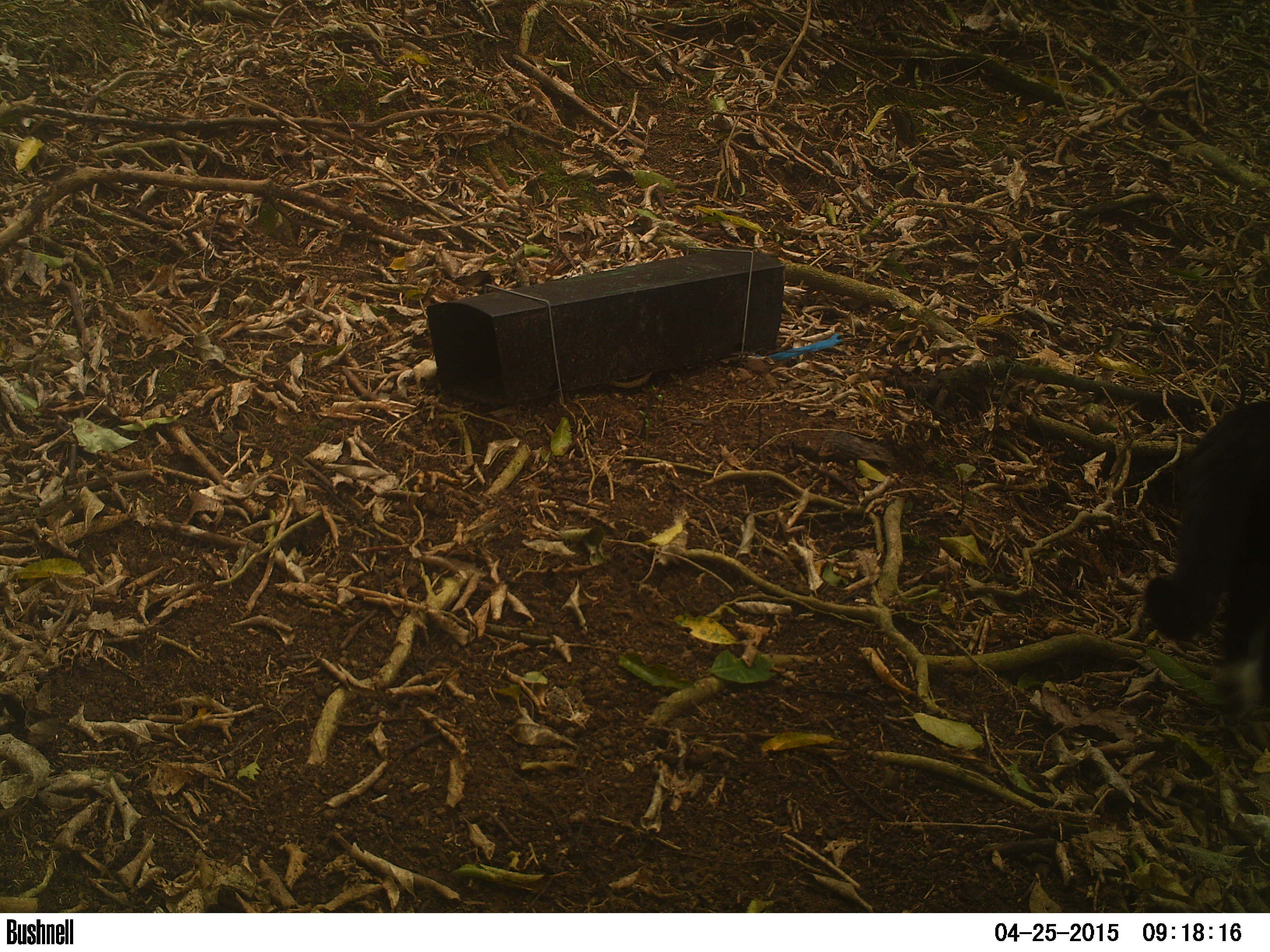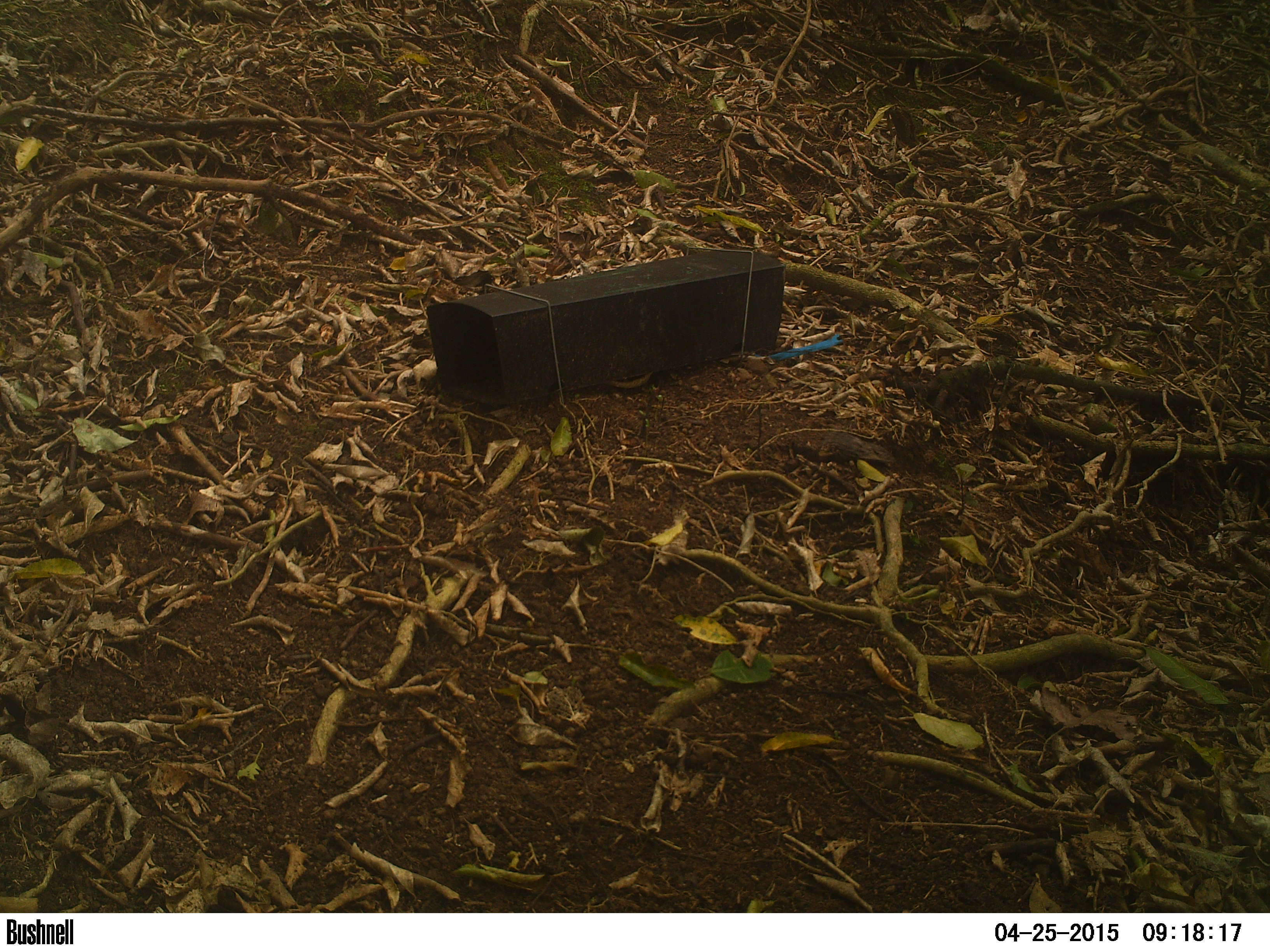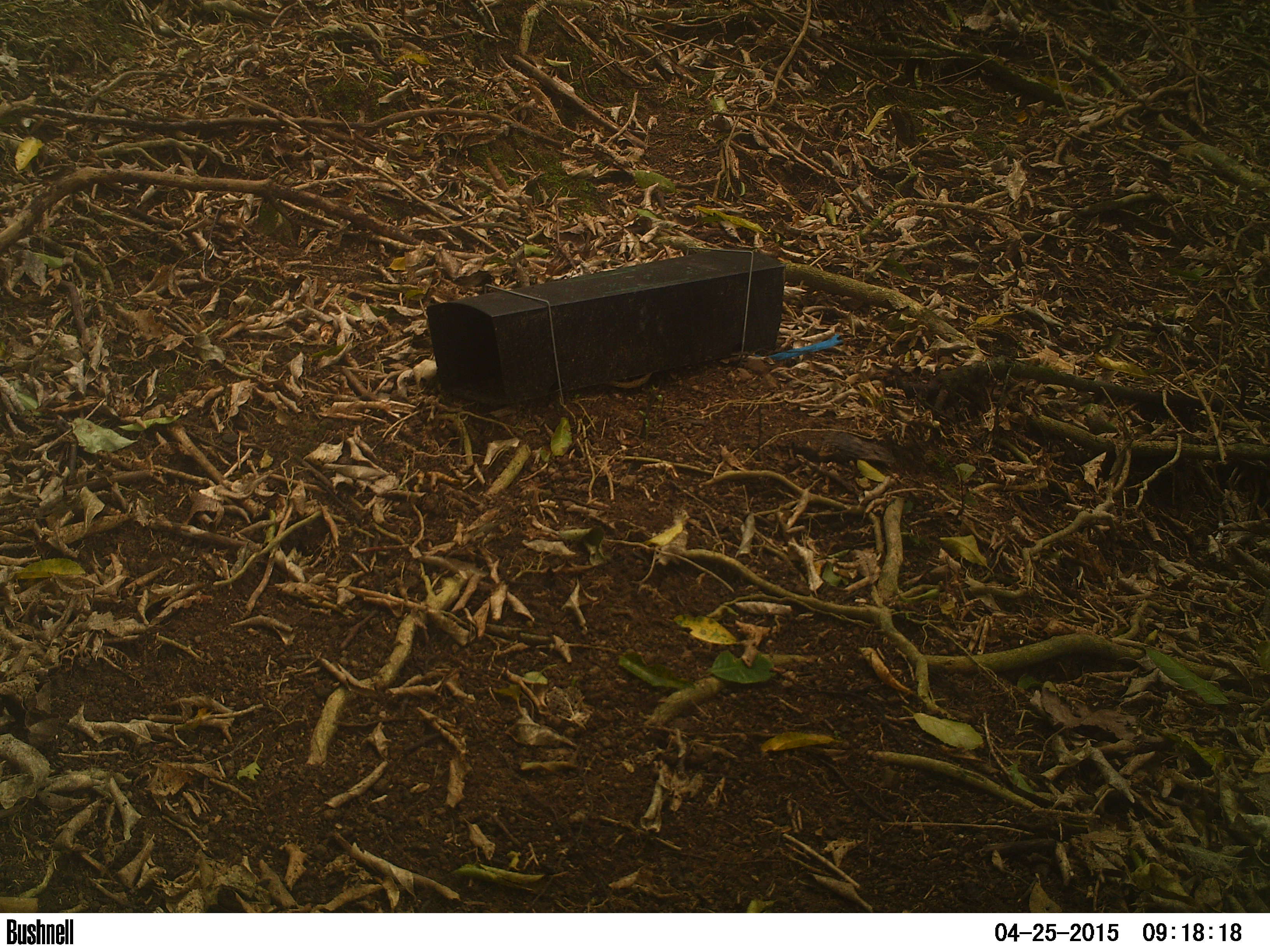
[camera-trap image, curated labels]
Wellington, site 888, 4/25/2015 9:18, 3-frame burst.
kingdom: Animalia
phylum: Chordata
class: Mammalia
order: Carnivora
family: Felidae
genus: Felis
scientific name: Felis catus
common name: cat